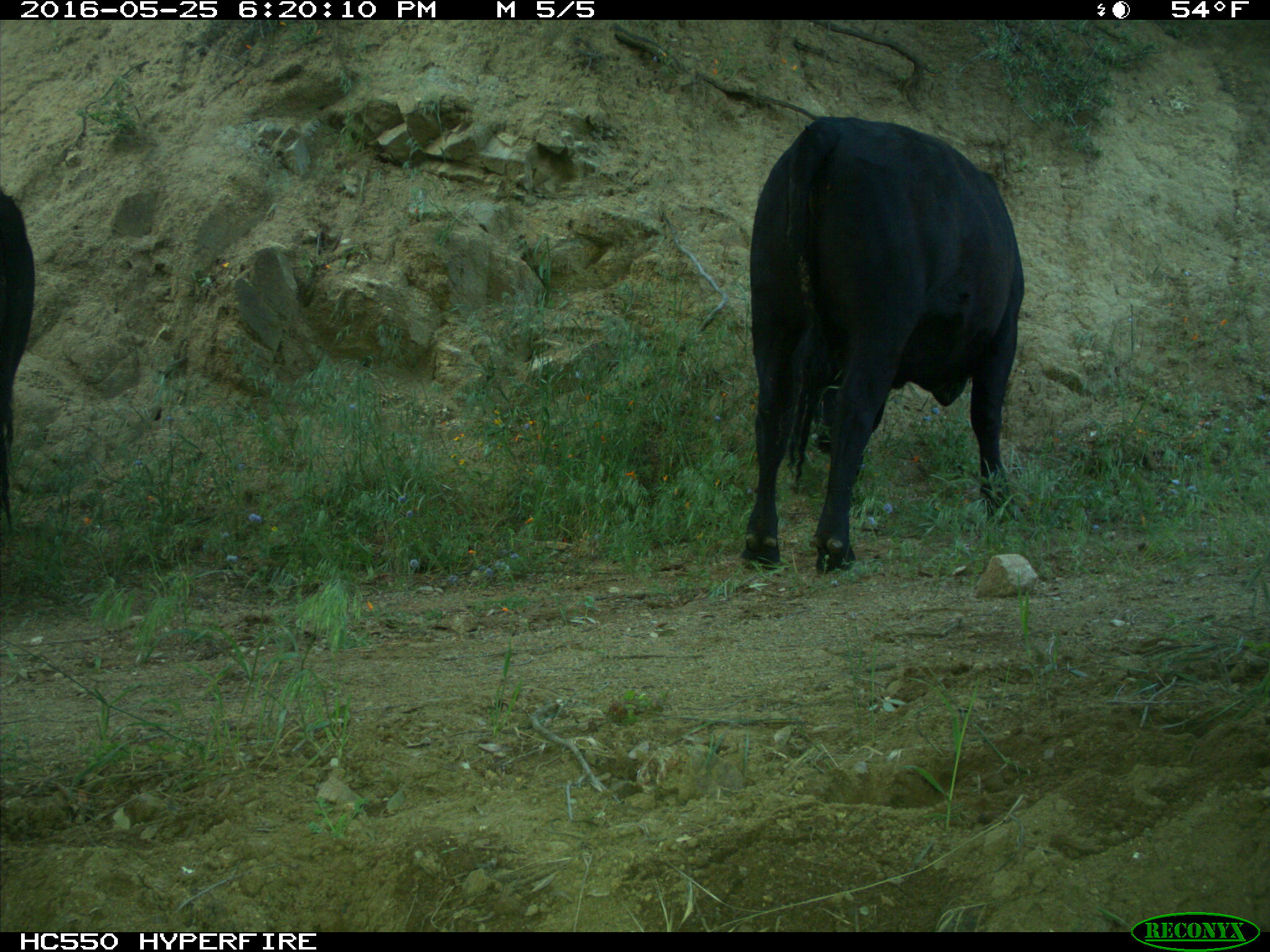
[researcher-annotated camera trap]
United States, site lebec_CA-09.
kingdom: Animalia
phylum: Chordata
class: Mammalia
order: Artiodactyla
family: Bovidae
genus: Bos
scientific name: Bos taurus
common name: domestic cow